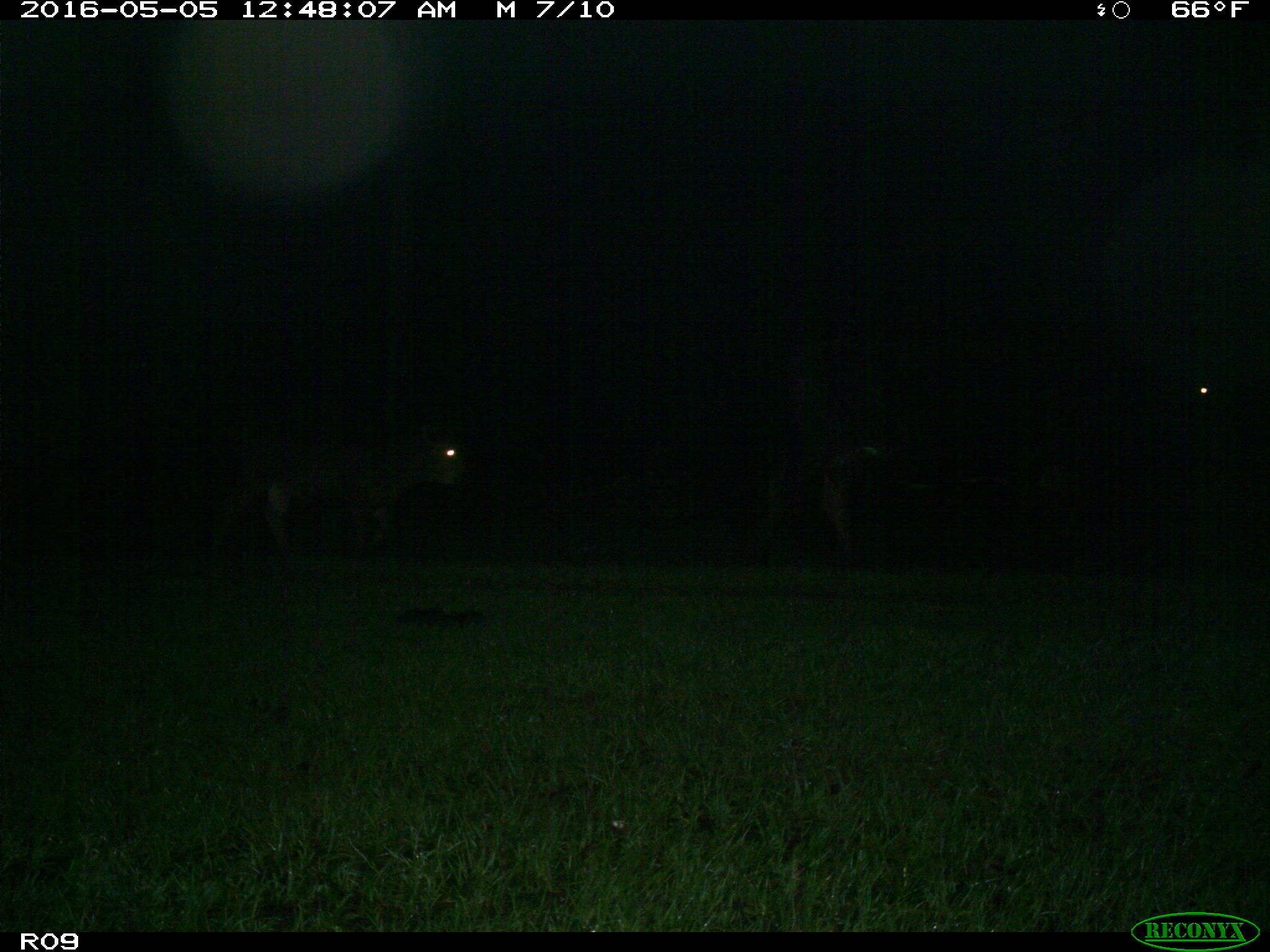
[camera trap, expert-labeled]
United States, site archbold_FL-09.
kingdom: Animalia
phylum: Chordata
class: Mammalia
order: Artiodactyla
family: Bovidae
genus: Bos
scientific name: Bos taurus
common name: domestic cow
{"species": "Bos taurus (domestic cow)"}